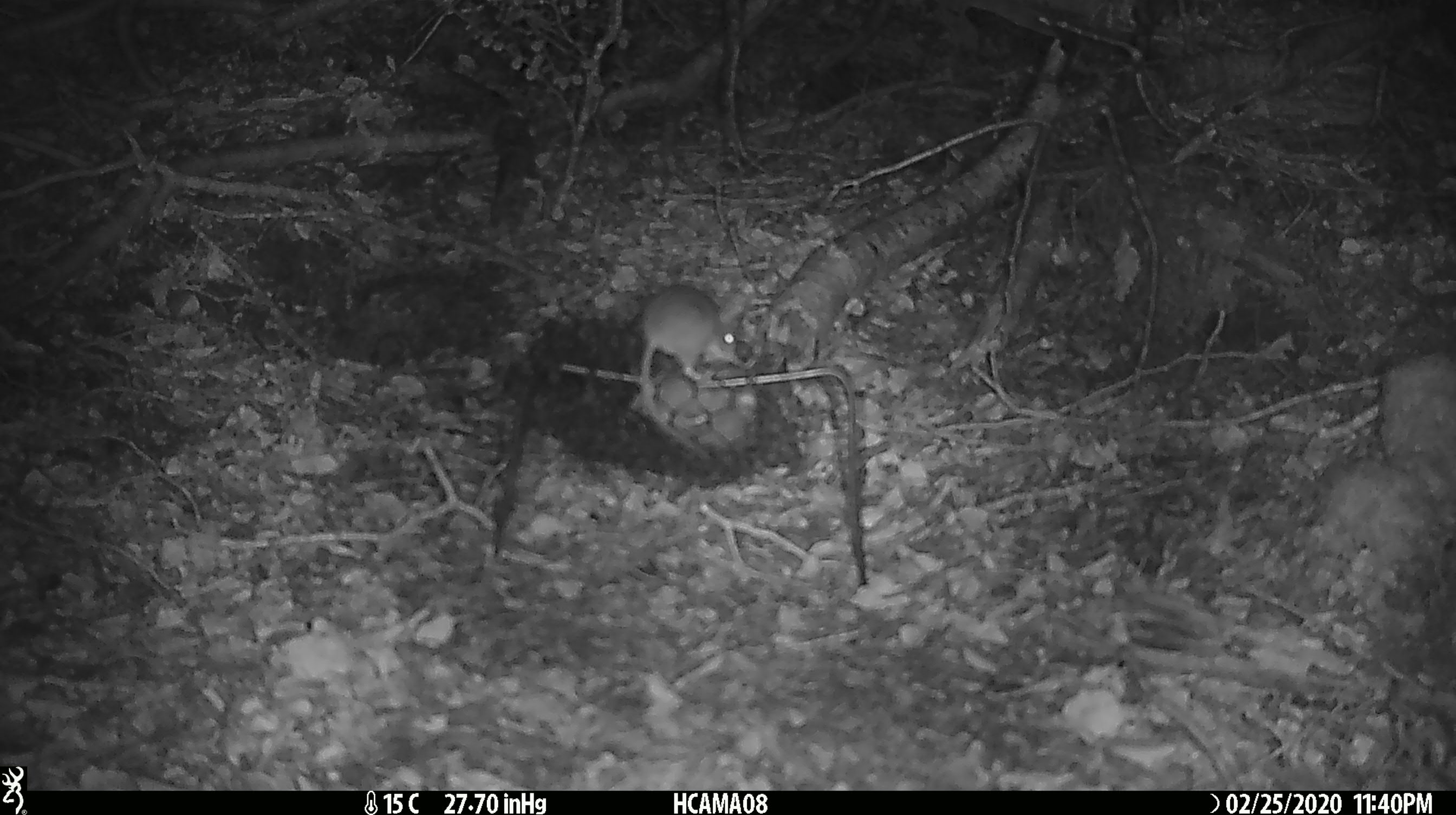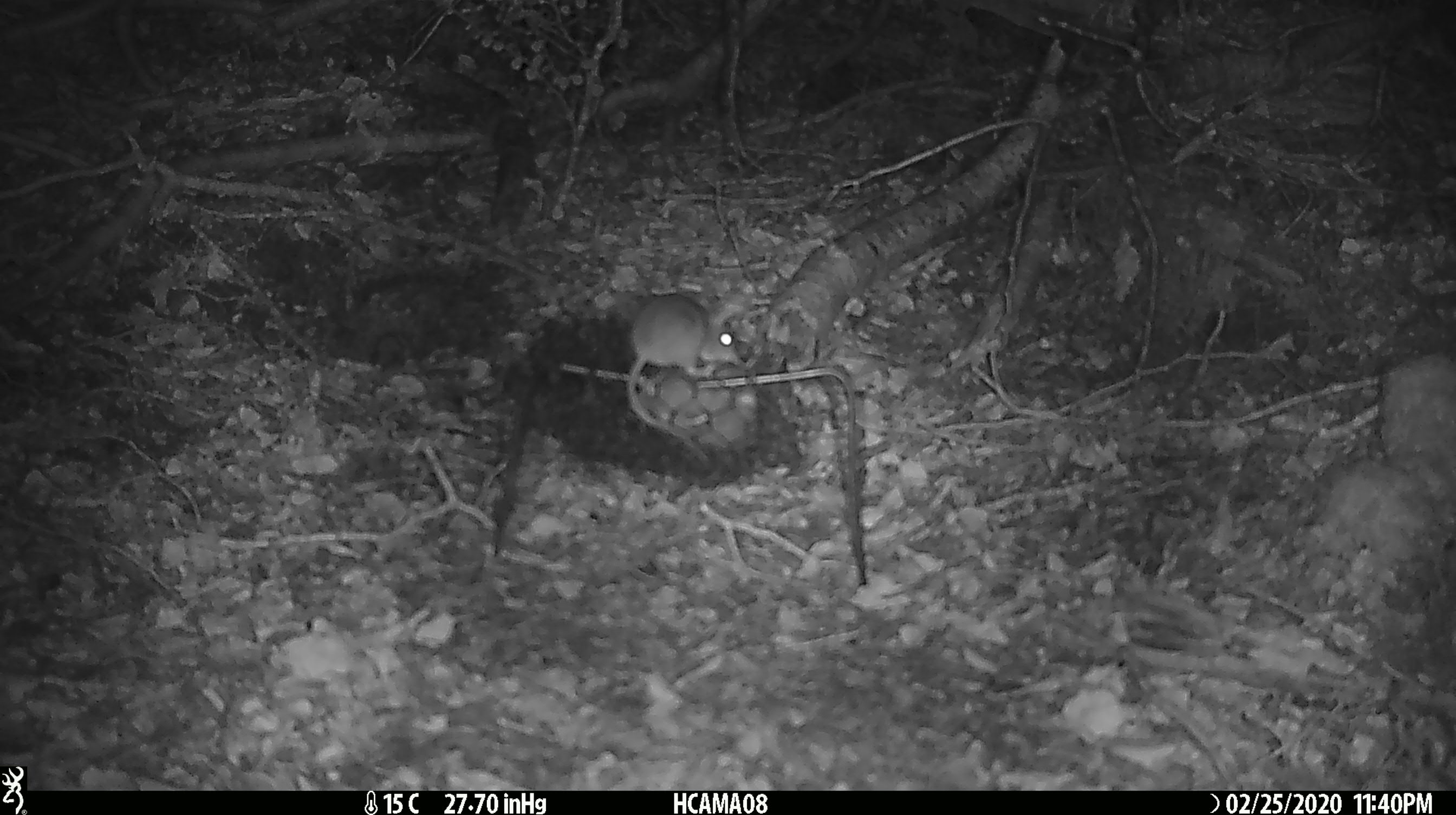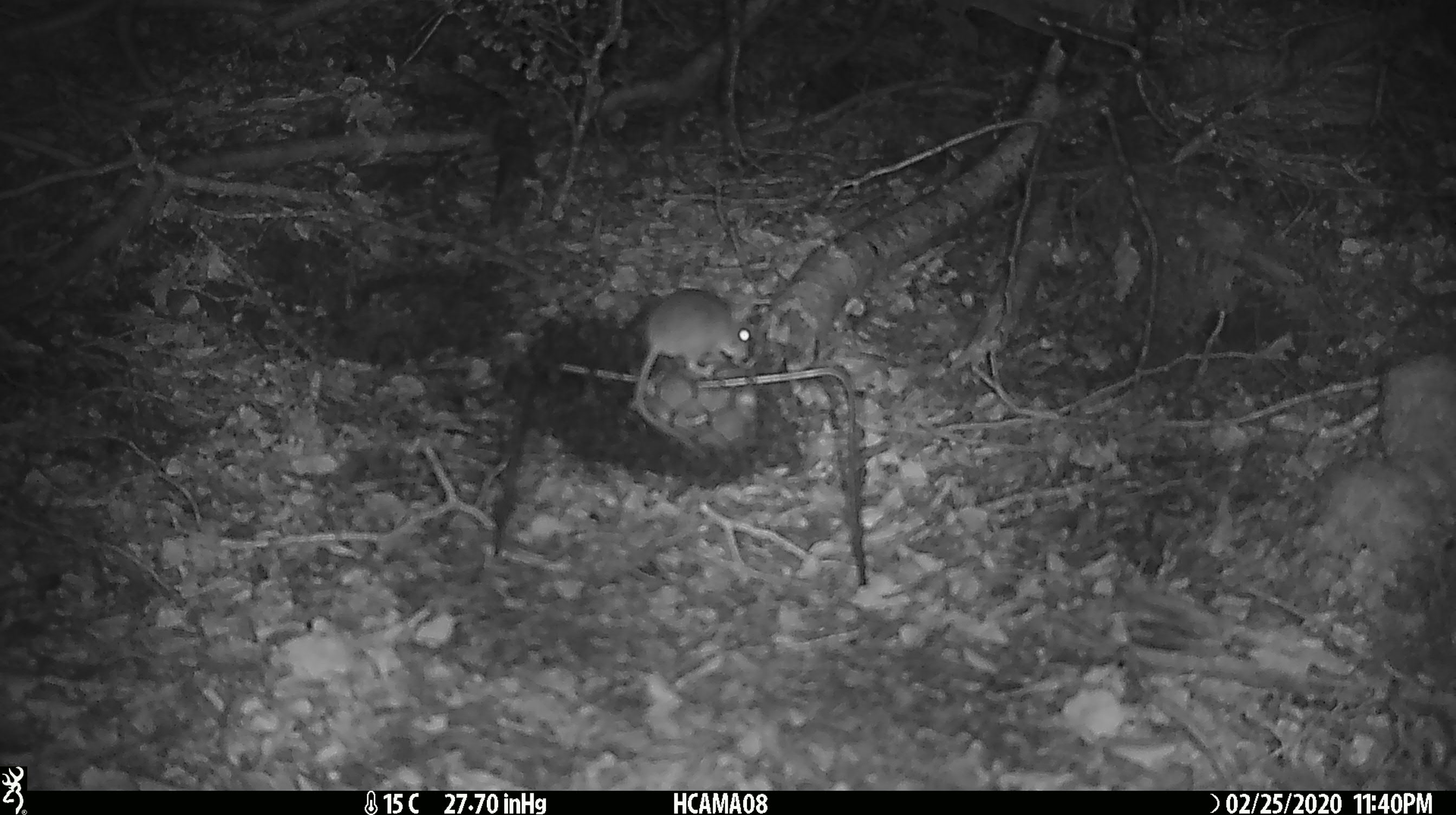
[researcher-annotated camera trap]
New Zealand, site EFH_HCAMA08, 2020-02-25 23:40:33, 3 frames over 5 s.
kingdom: Animalia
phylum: Chordata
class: Mammalia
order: Rodentia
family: Muridae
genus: Mus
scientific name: Mus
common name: mouse